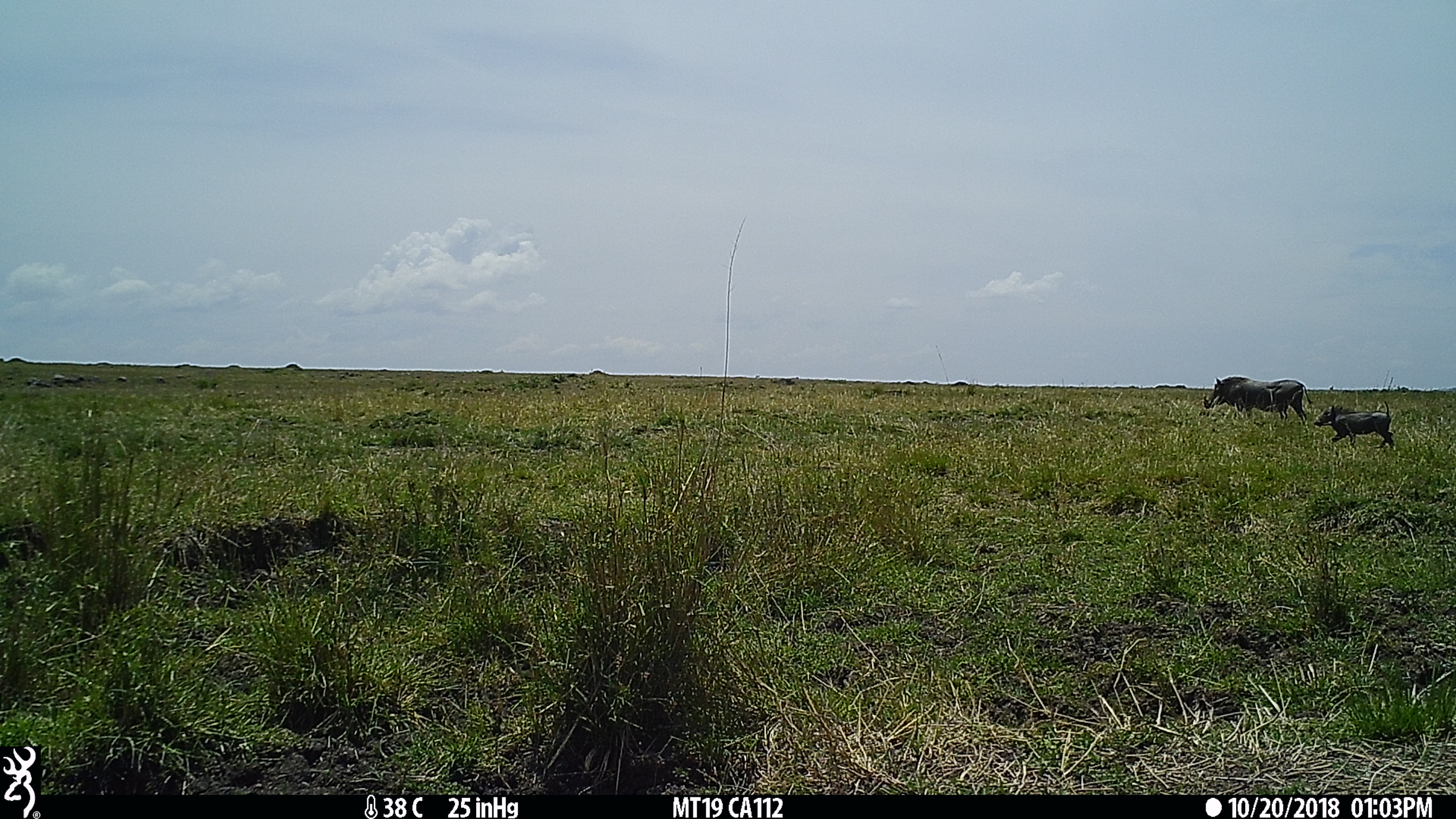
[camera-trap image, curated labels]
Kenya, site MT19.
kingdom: Animalia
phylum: Chordata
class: Mammalia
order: Artiodactyla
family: Suidae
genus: Phacochoerus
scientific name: Phacochoerus africanus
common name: common warthog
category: warthog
Warthog (common warthog) (Phacochoerus africanus).